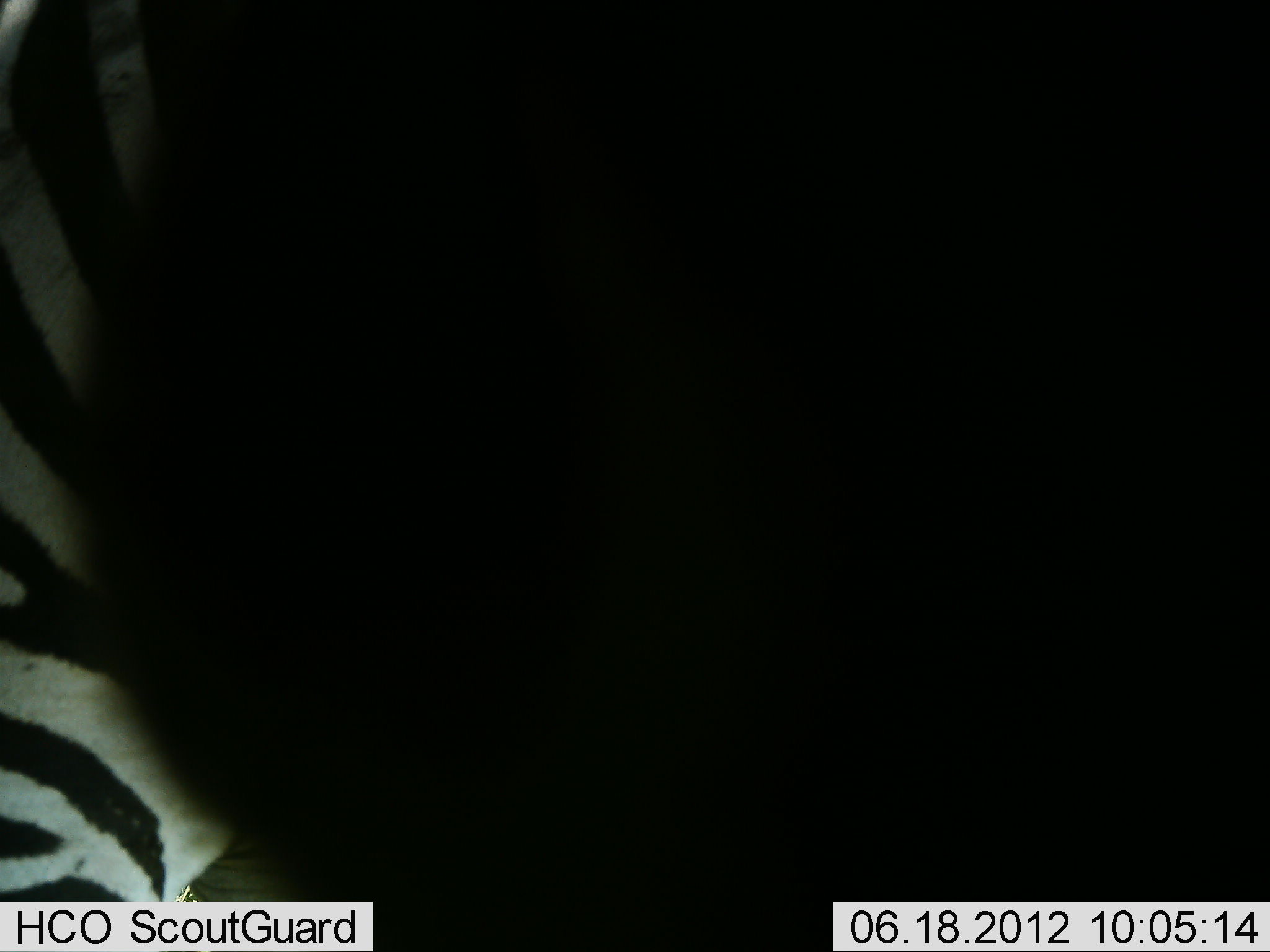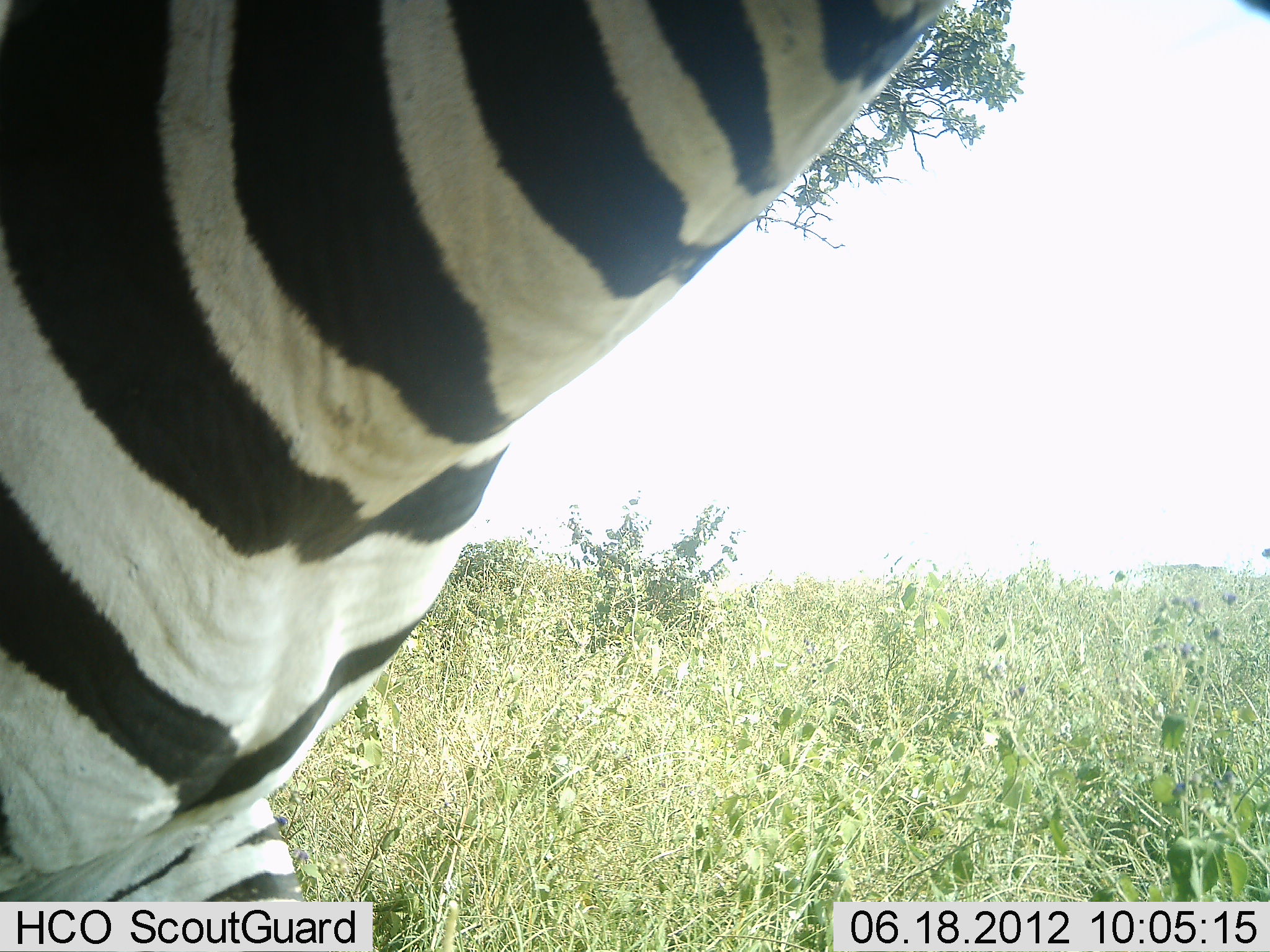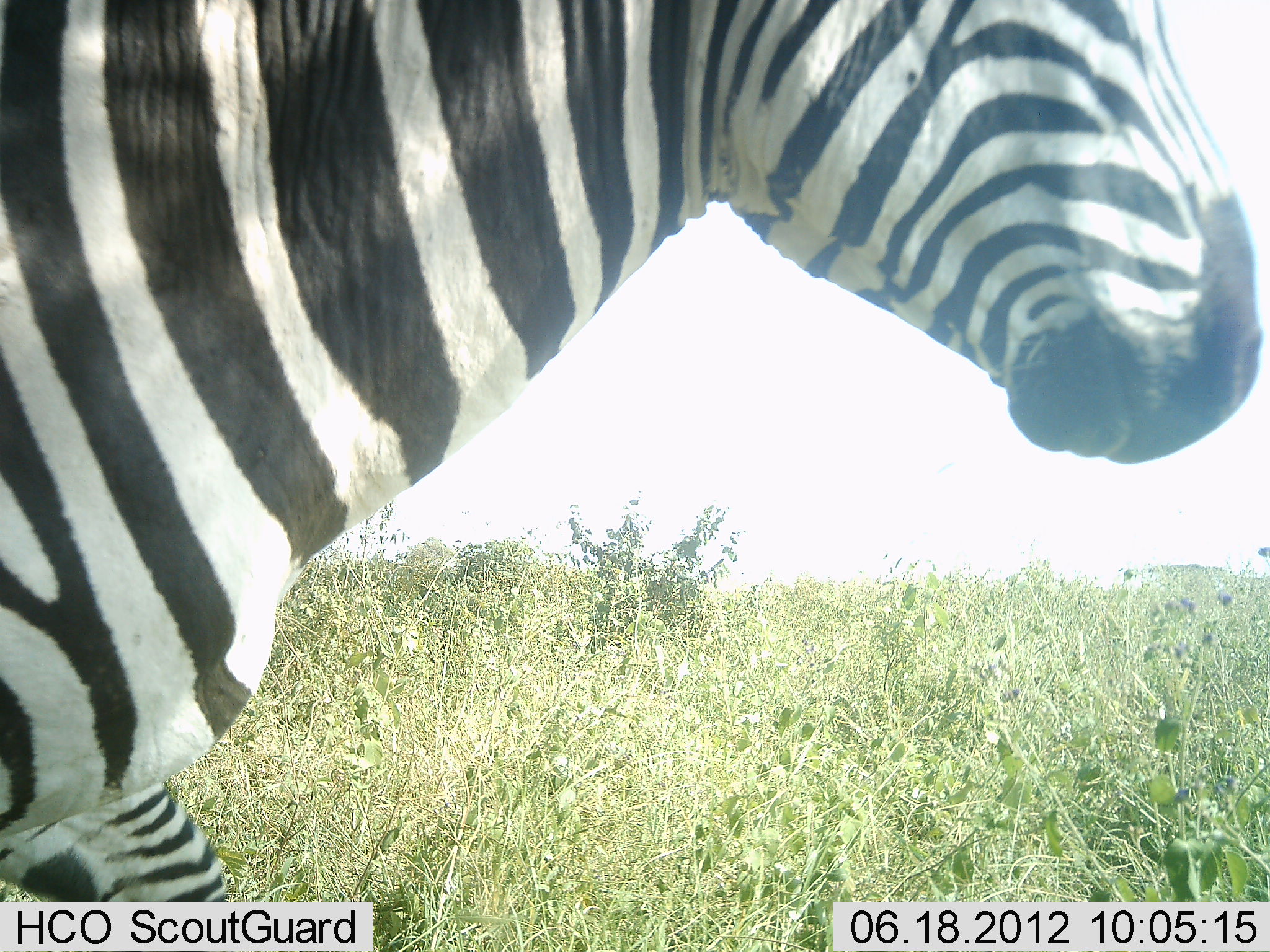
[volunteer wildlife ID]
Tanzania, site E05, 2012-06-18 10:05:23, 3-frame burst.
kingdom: Animalia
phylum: Chordata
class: Mammalia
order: Perissodactyla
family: Equidae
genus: Equus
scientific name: Equus quagga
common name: plains zebra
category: zebra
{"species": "zebra (plains zebra) (Equus quagga)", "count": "1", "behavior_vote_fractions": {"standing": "100%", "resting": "10%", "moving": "0%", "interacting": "20%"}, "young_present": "0%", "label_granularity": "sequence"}